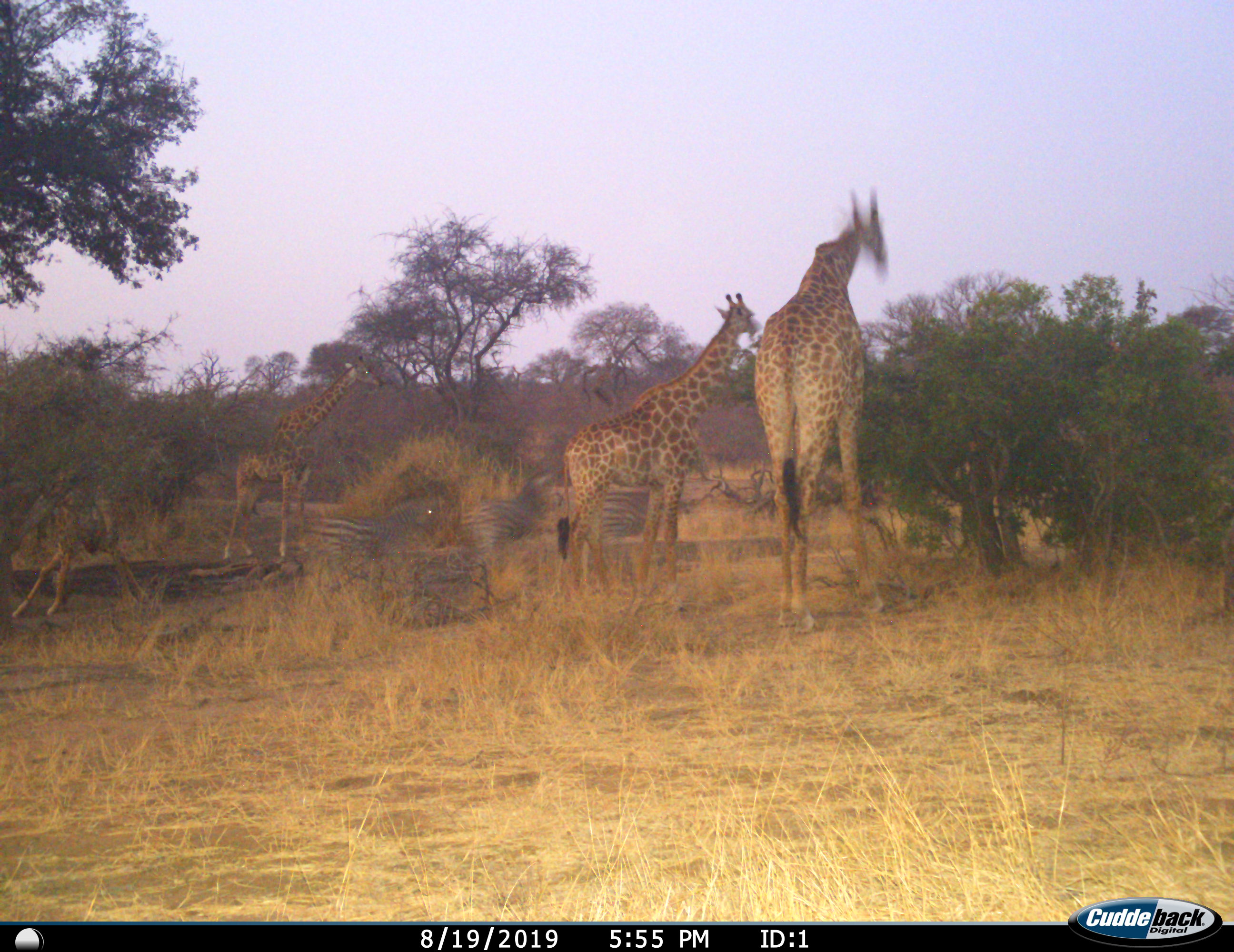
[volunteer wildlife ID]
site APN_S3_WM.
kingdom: Animalia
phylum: Chordata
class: Mammalia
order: Artiodactyla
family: Giraffidae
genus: Giraffa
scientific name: Giraffa camelopardalis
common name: giraffe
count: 3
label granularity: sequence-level